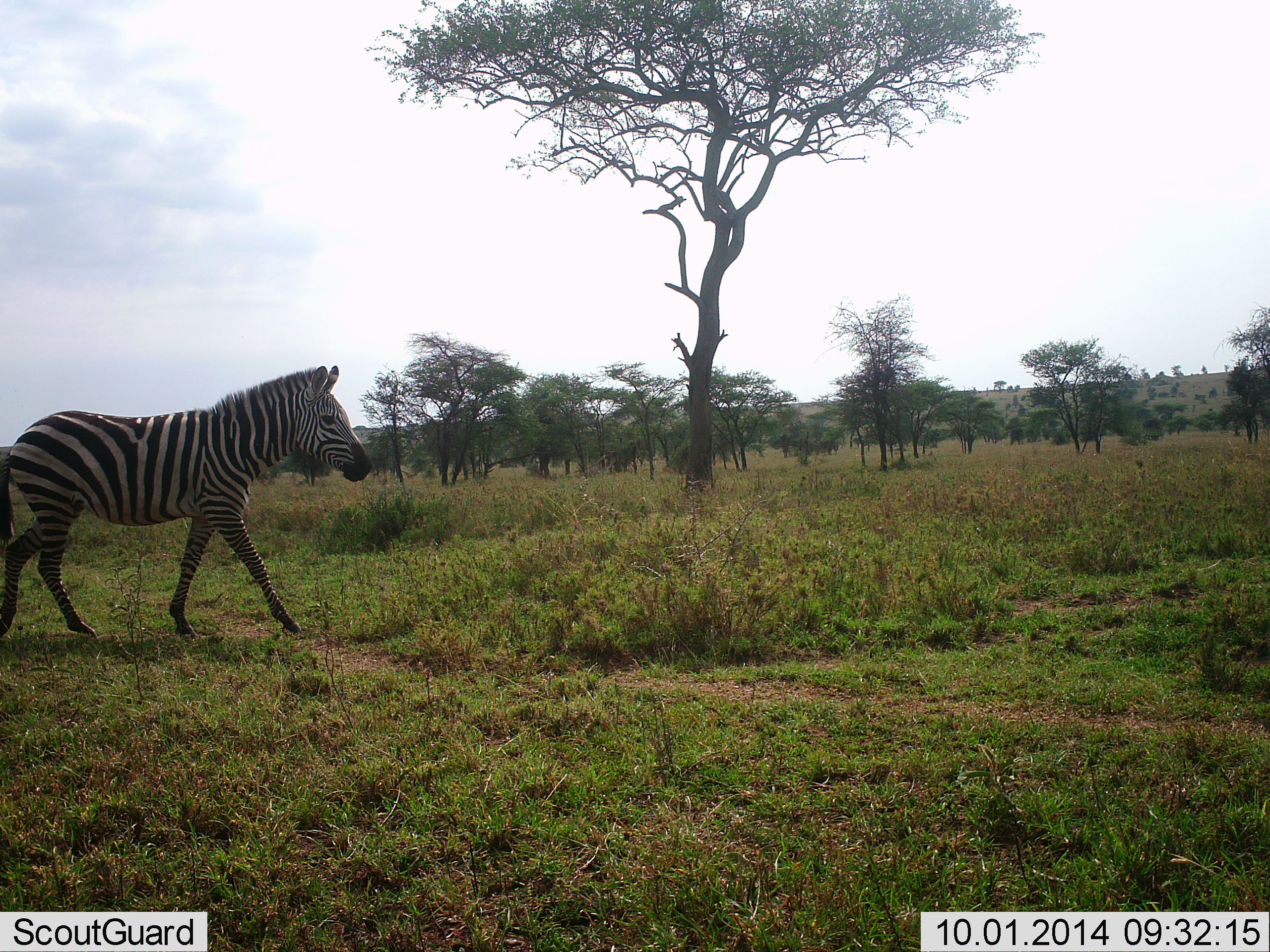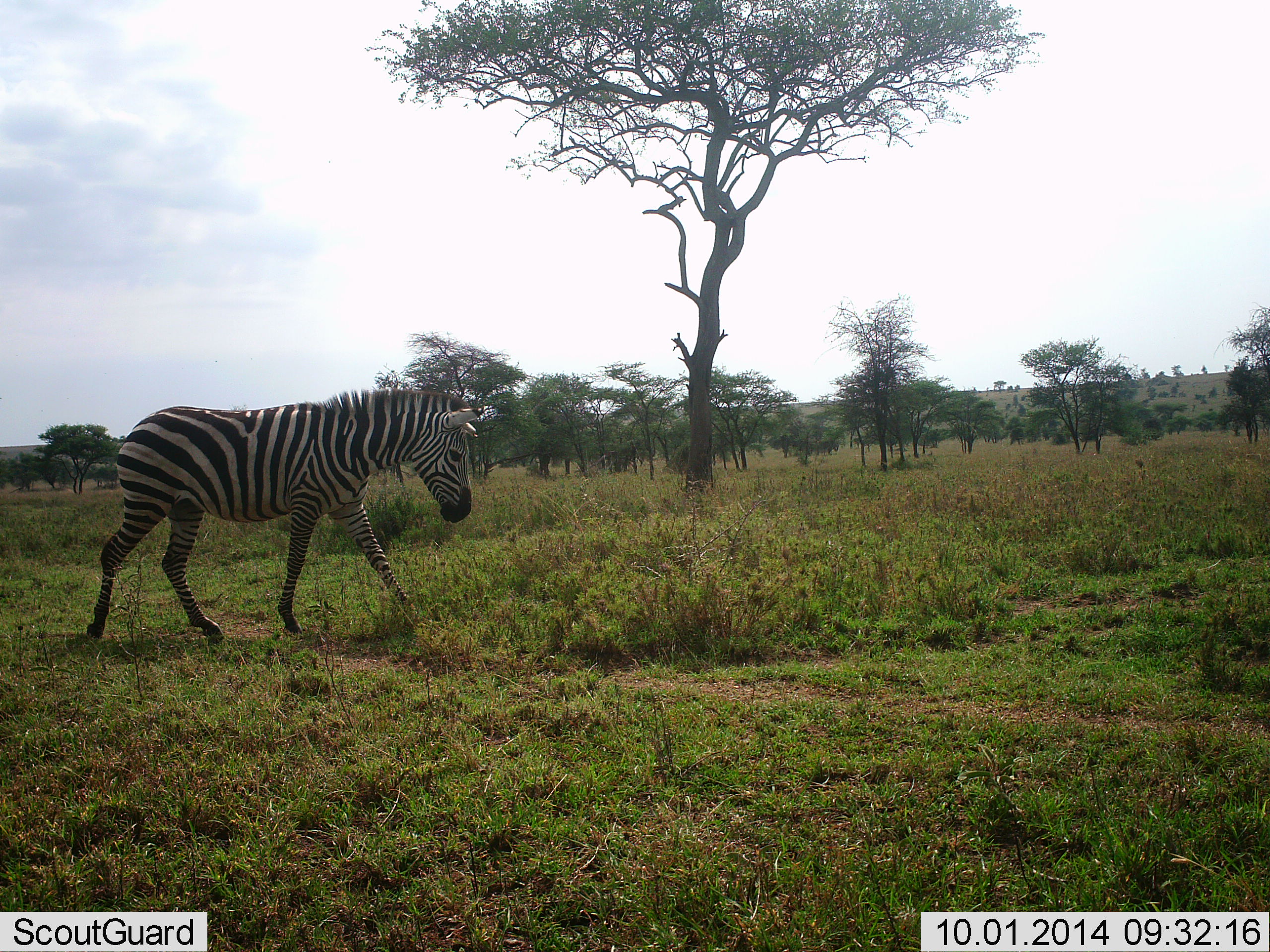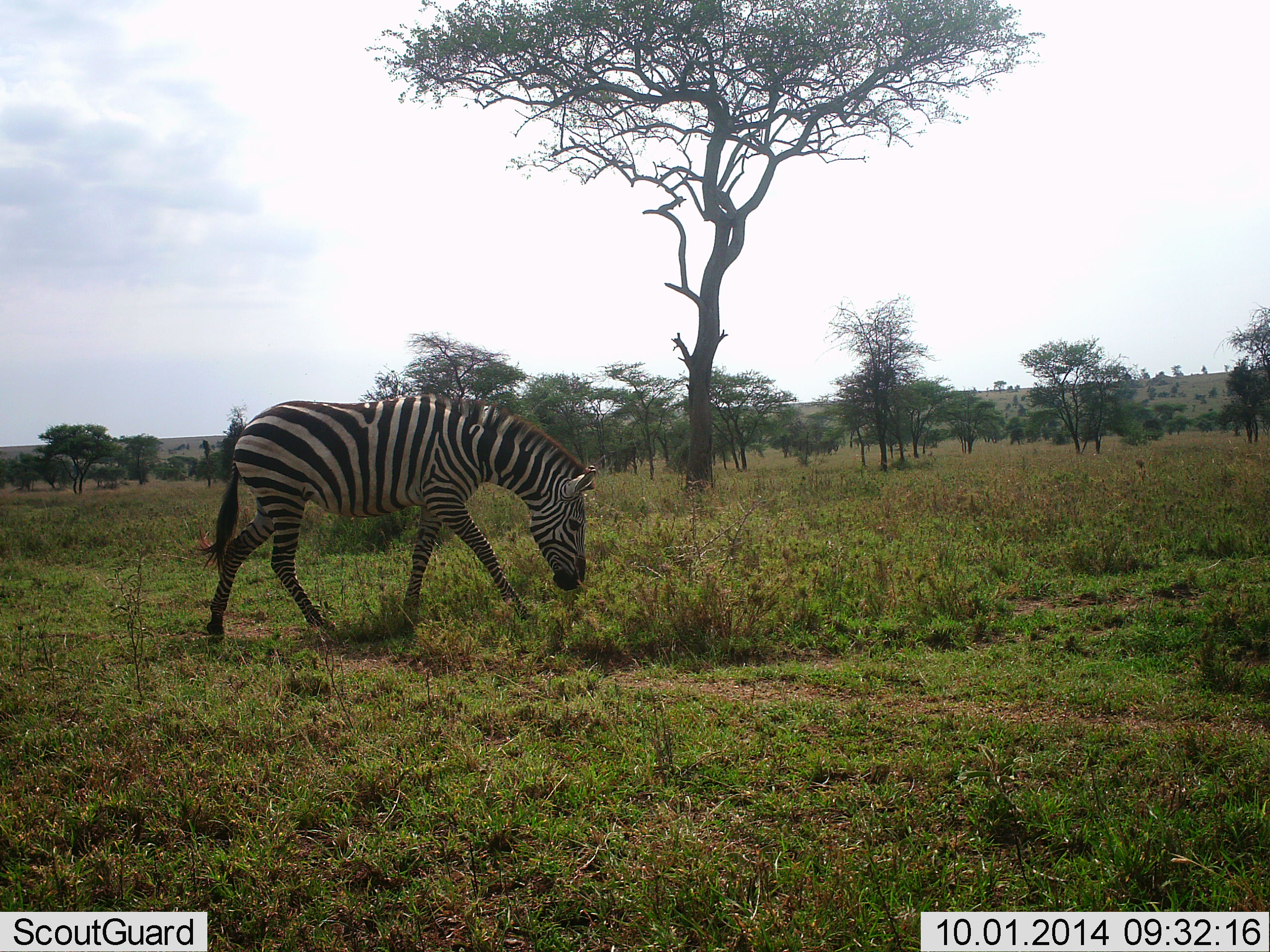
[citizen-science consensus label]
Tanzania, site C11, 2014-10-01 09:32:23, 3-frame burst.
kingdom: Animalia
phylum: Chordata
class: Mammalia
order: Perissodactyla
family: Equidae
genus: Equus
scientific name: Equus quagga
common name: plains zebra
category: zebra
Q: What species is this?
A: Zebra (plains zebra) (Equus quagga).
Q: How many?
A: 1.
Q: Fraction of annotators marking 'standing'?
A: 0%.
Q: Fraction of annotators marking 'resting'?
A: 0%.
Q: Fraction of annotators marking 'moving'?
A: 100%.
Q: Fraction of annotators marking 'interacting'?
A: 0%.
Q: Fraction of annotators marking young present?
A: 0%.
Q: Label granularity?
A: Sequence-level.